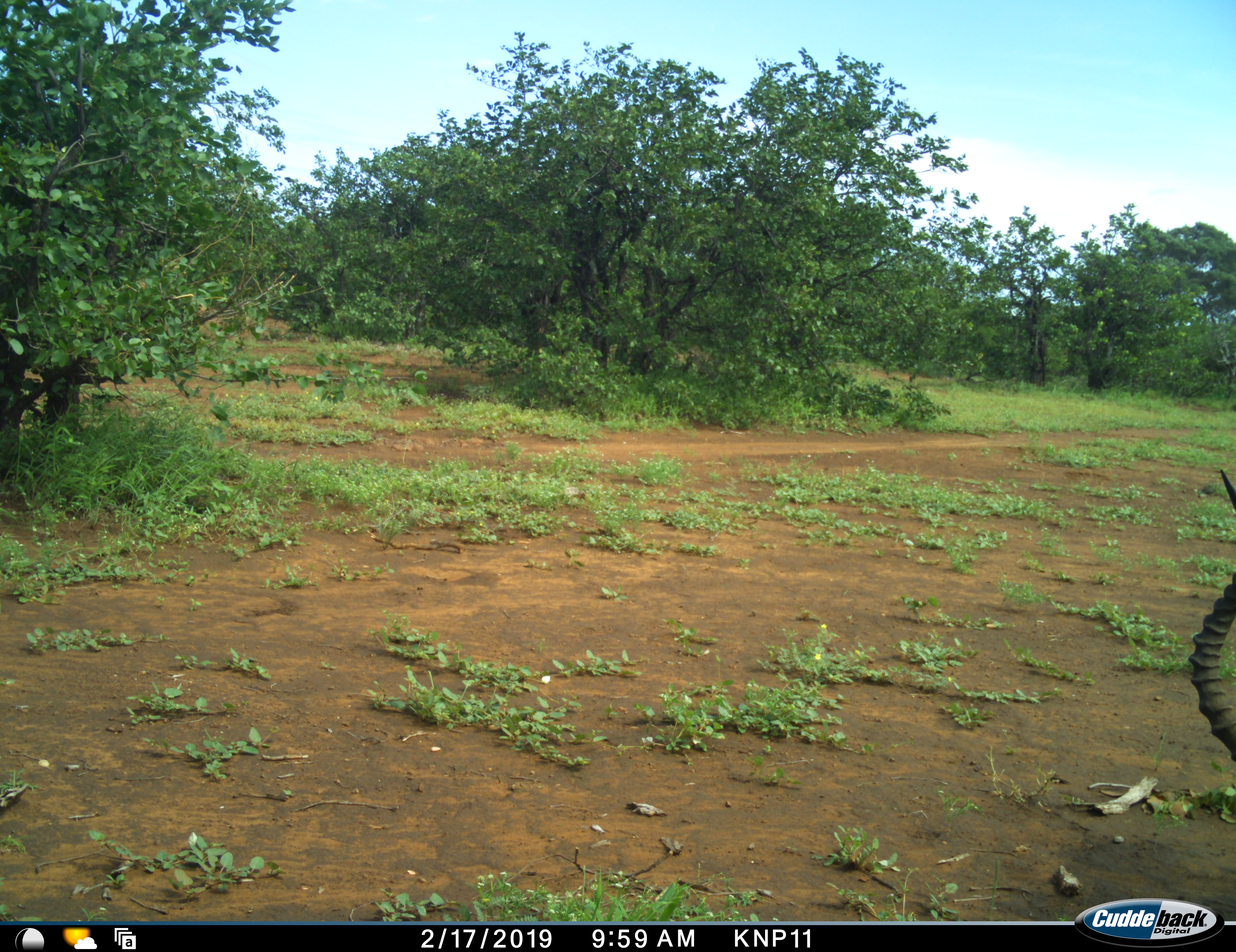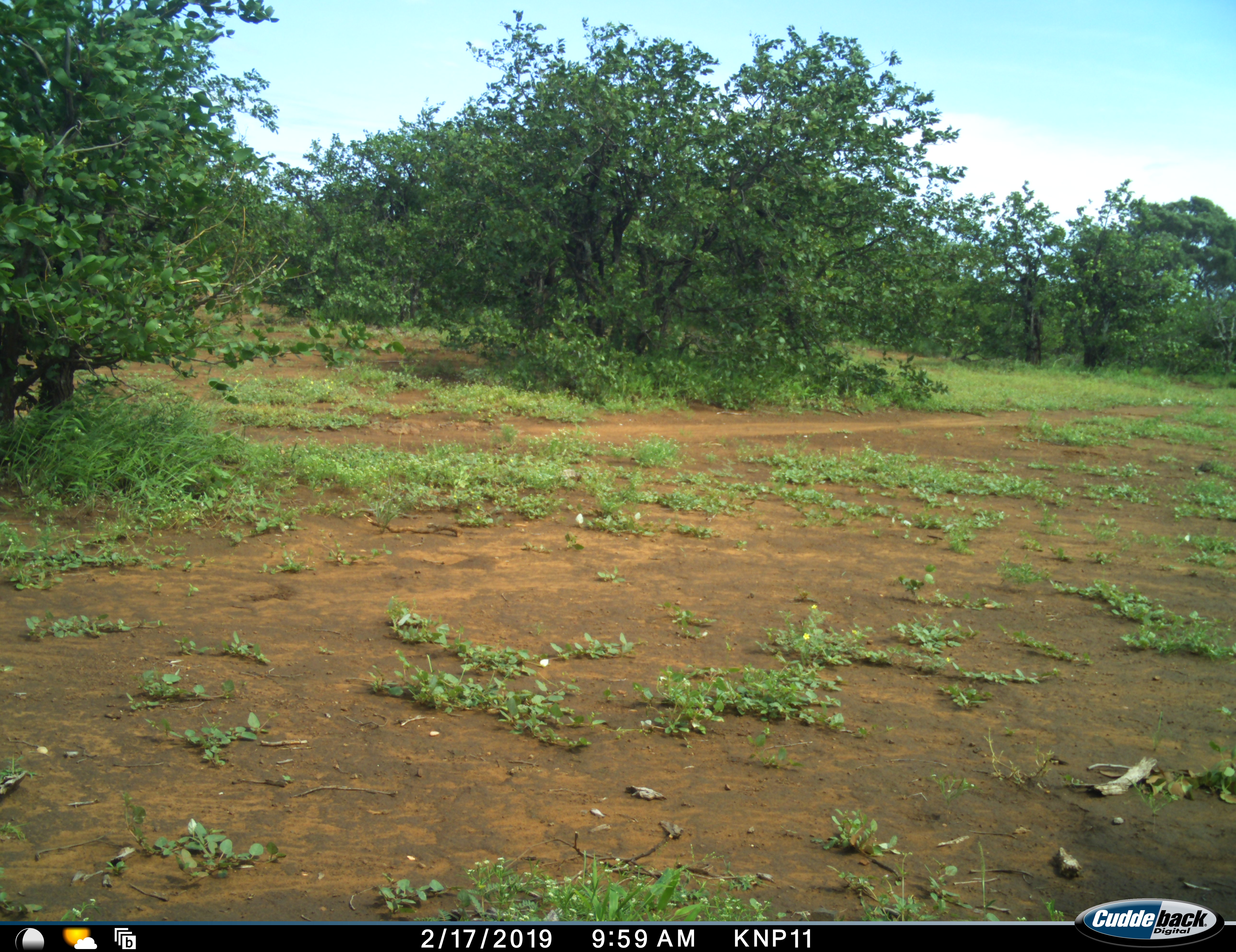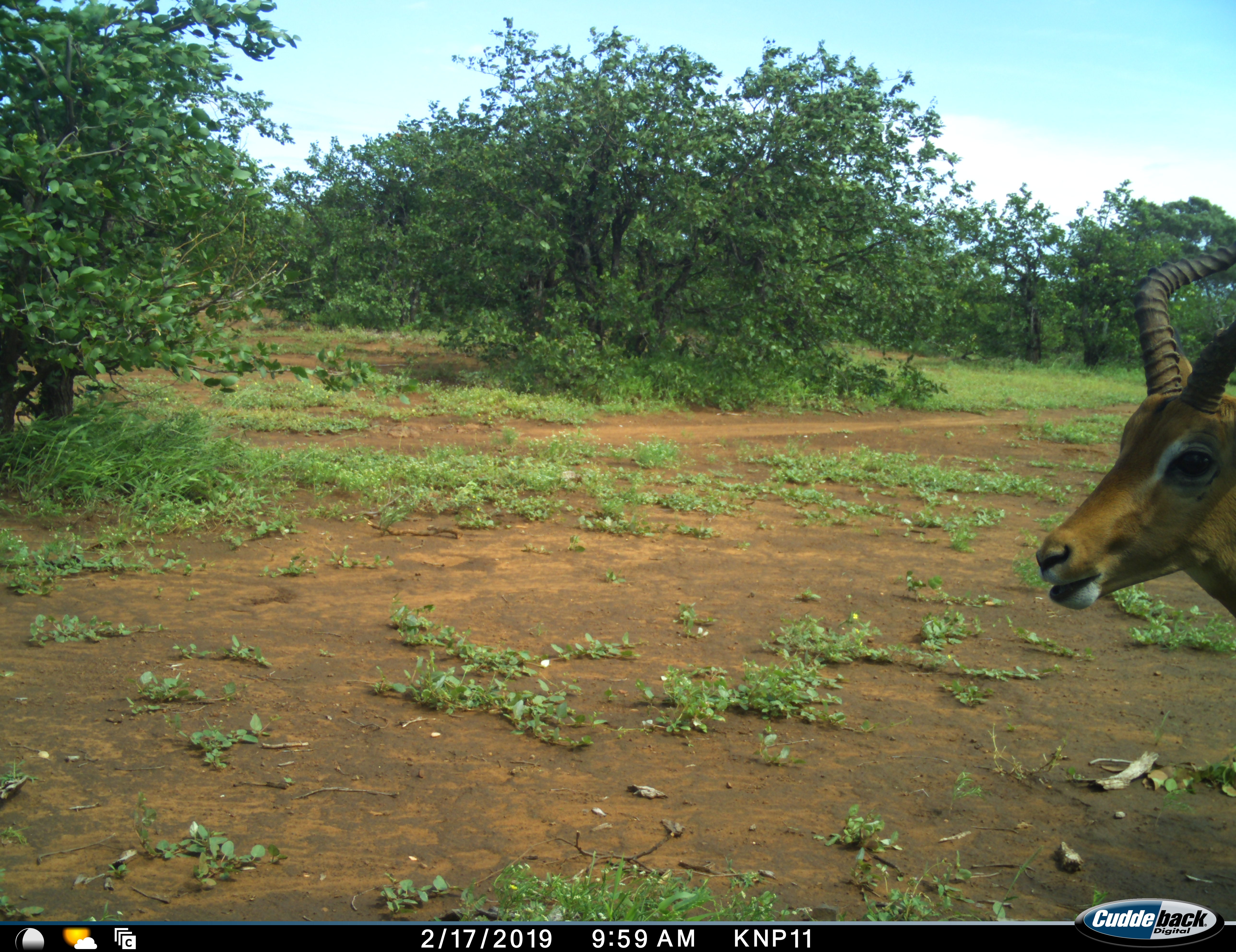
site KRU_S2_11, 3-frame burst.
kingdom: Animalia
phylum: Chordata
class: Mammalia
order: Artiodactyla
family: Bovidae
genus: Aepyceros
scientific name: Aepyceros melampus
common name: impala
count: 1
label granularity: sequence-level